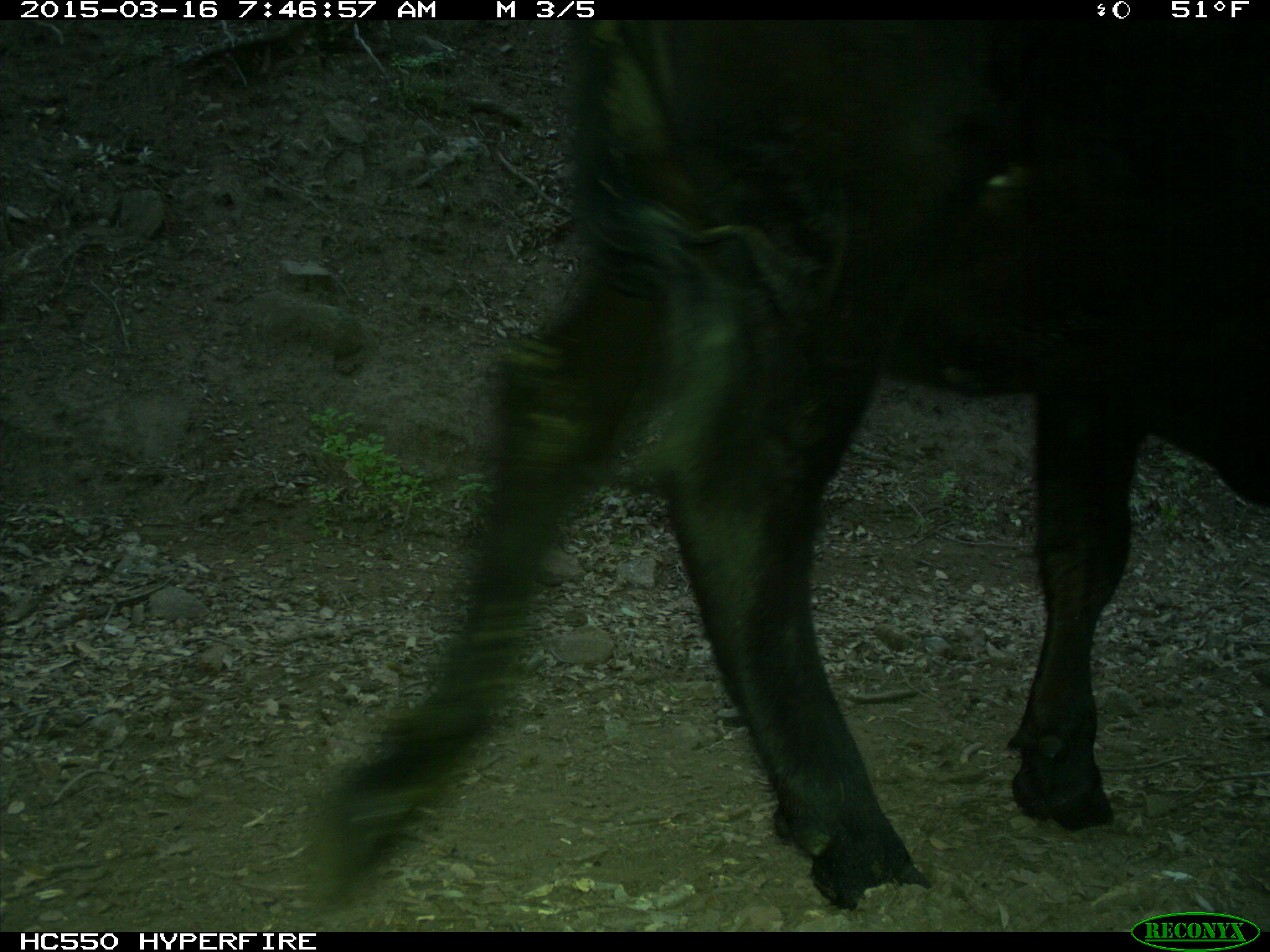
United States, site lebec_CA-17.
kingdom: Animalia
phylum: Chordata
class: Mammalia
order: Artiodactyla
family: Bovidae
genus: Bos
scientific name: Bos taurus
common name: domestic cow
Bos taurus (domestic cow).